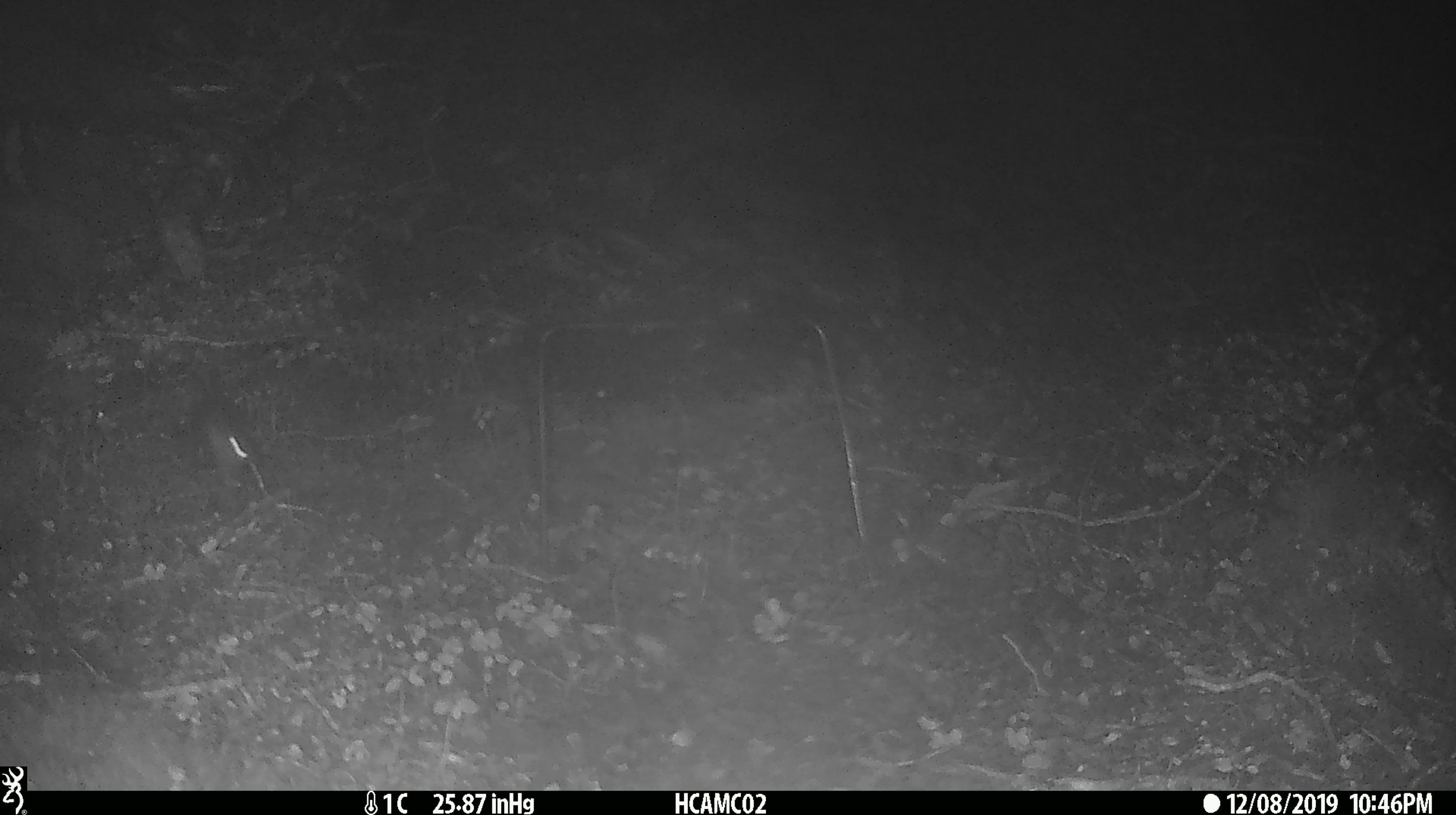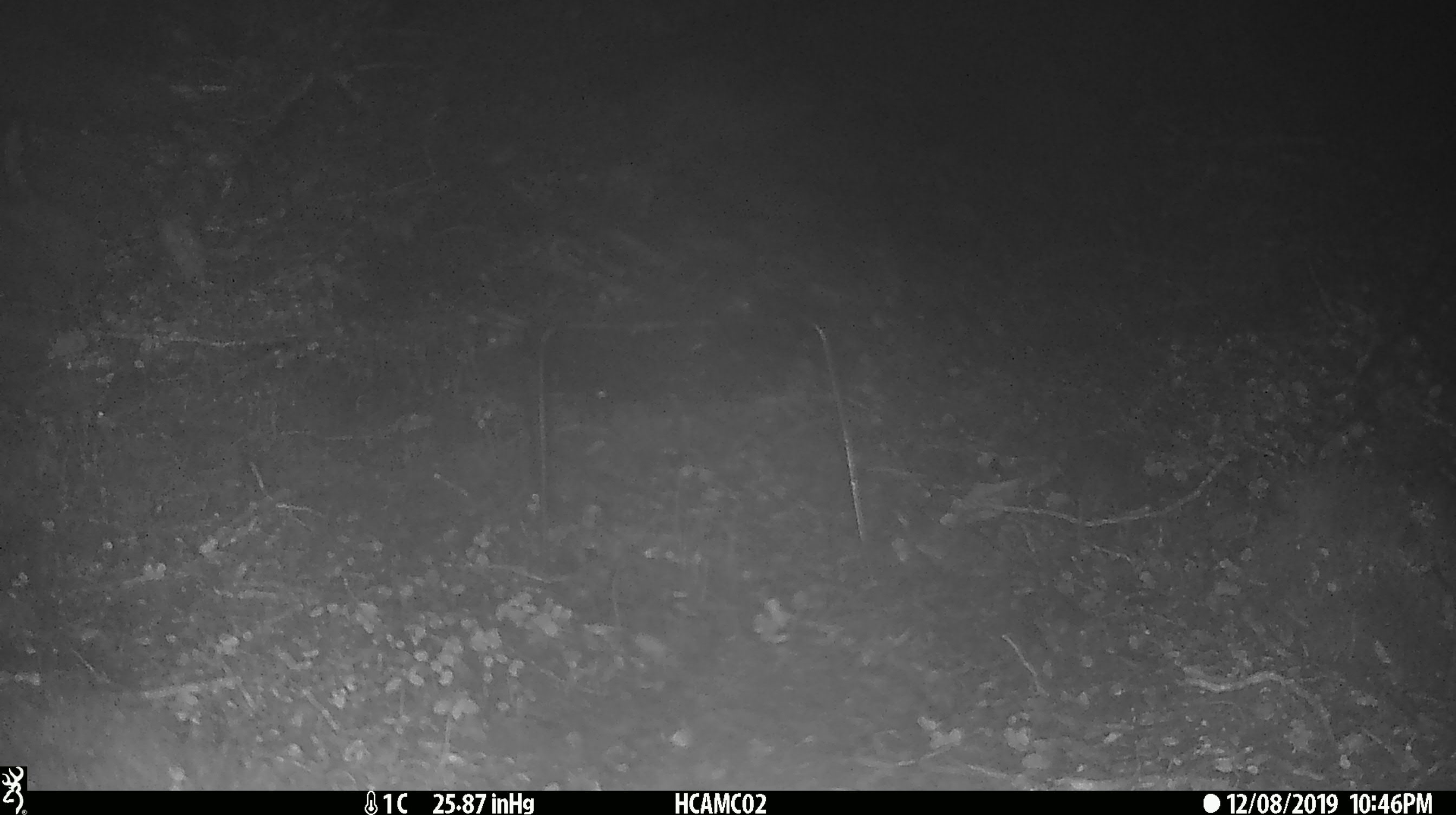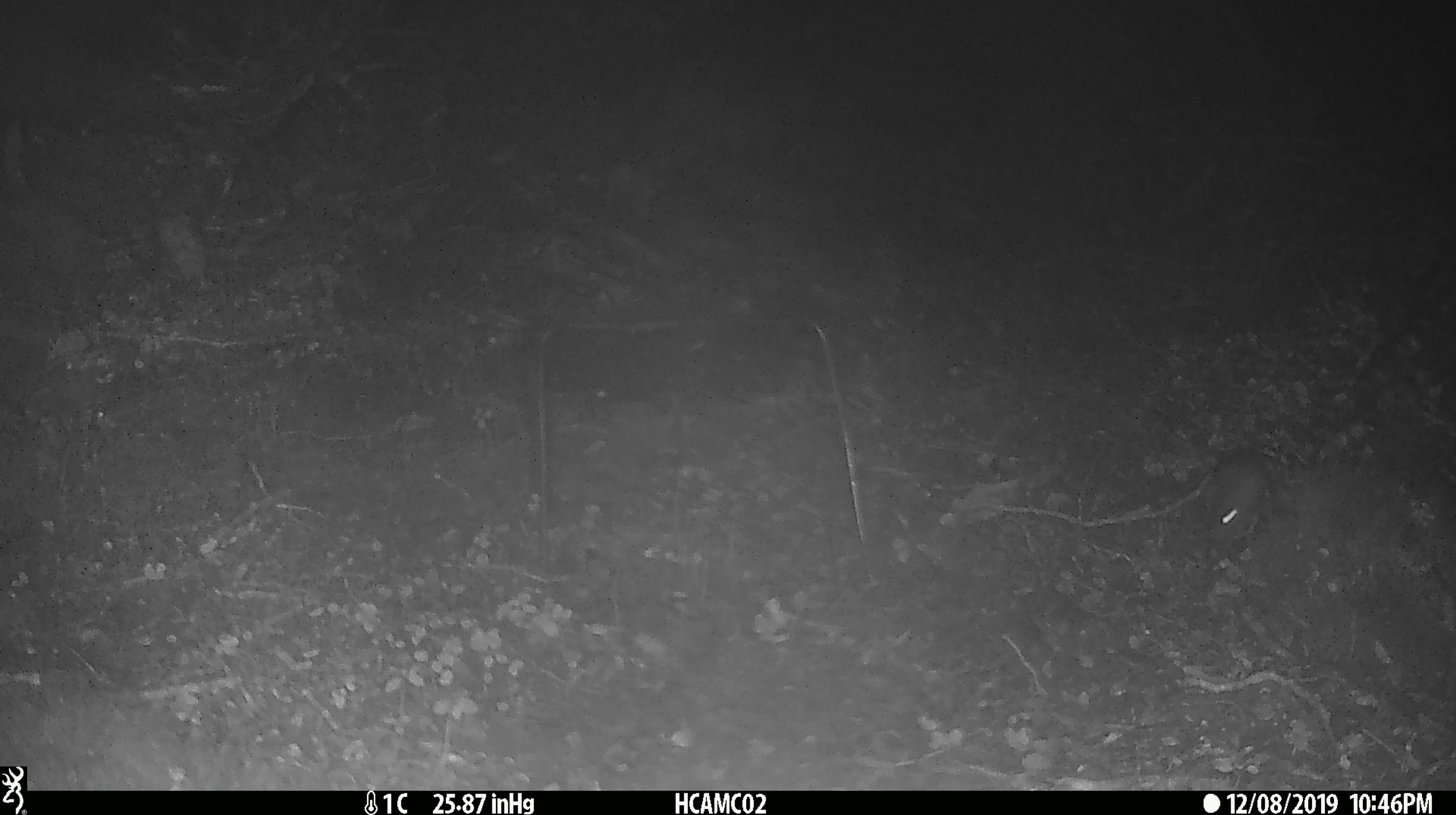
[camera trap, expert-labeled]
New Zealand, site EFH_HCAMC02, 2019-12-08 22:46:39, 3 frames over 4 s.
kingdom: Animalia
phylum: Chordata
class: Mammalia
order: Rodentia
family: Muridae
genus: Mus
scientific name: Mus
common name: mouse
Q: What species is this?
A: Mouse (Mus).